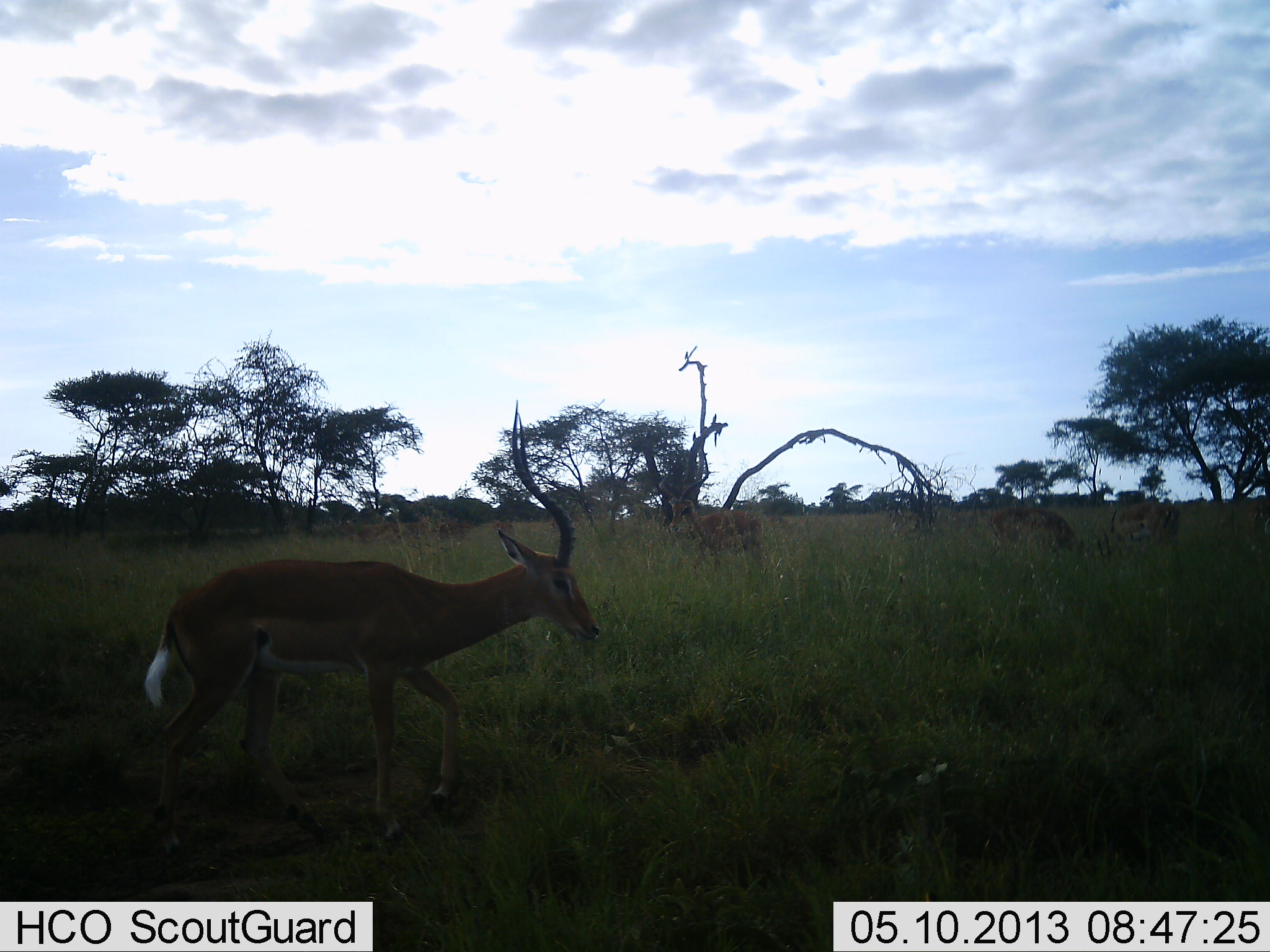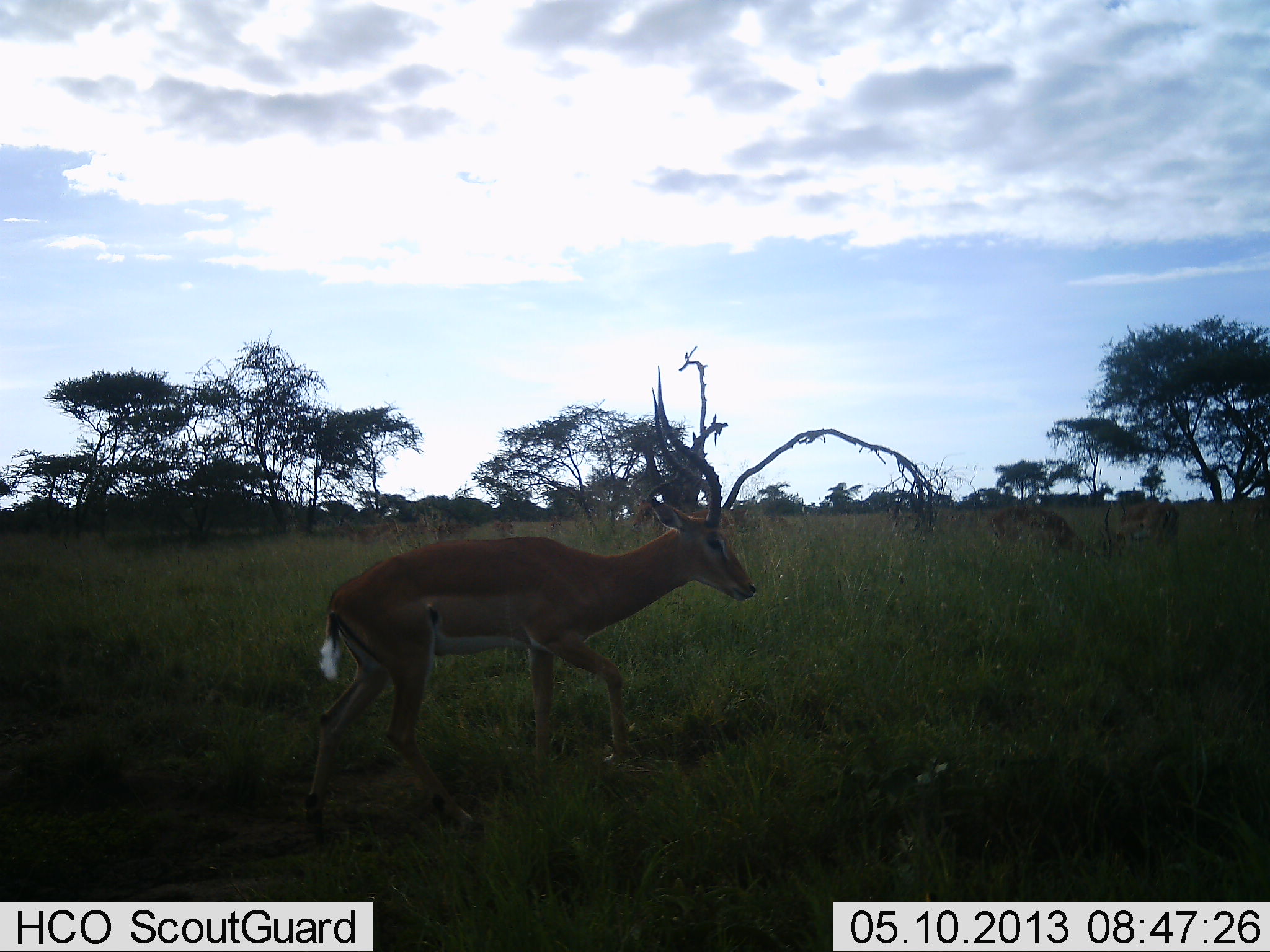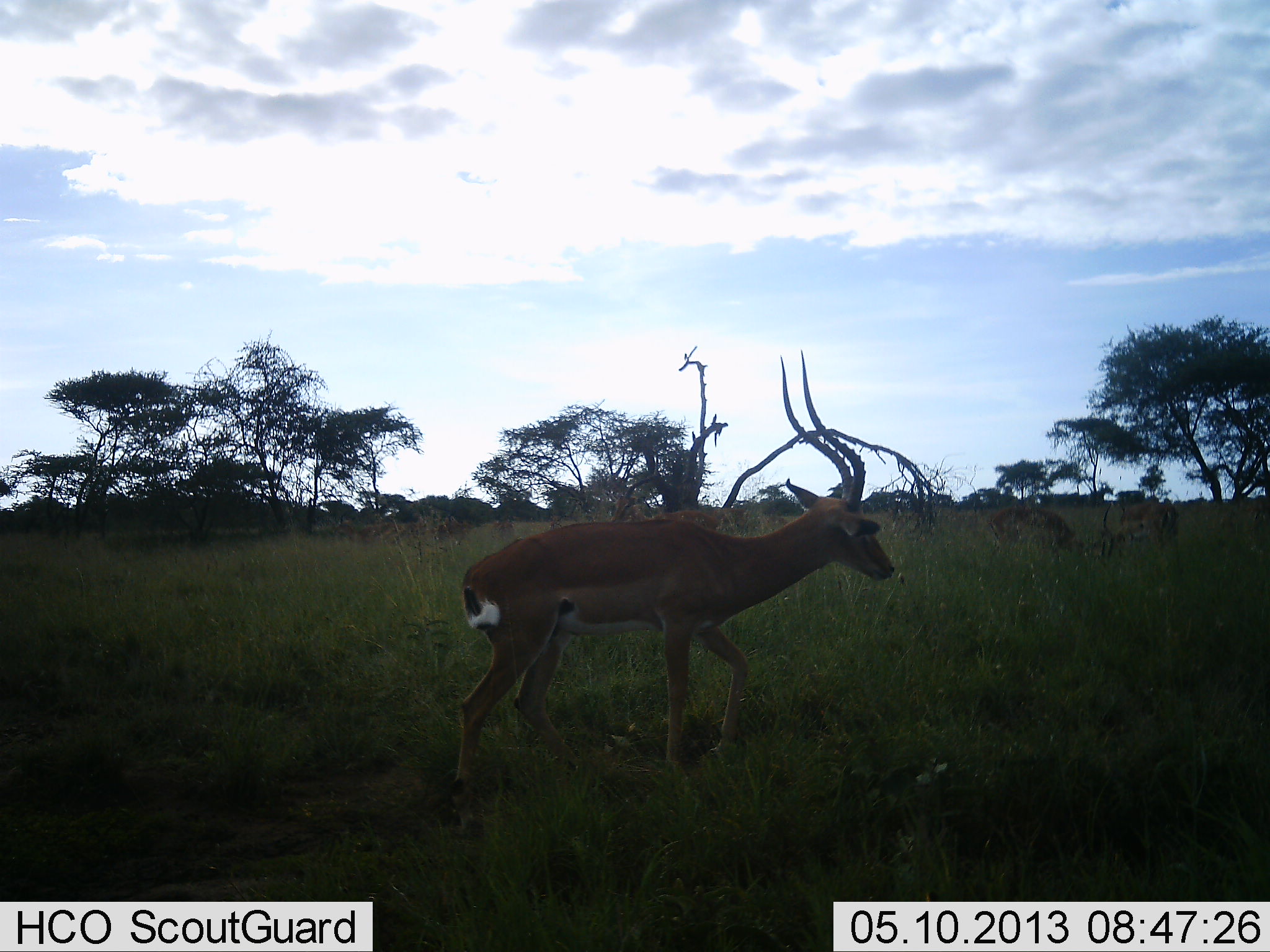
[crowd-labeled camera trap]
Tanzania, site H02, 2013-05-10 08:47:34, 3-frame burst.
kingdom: Animalia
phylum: Chordata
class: Mammalia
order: Artiodactyla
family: Bovidae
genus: Aepyceros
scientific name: Aepyceros melampus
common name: impala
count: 1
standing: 21%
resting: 0%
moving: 100%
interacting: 0%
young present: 0%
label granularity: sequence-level